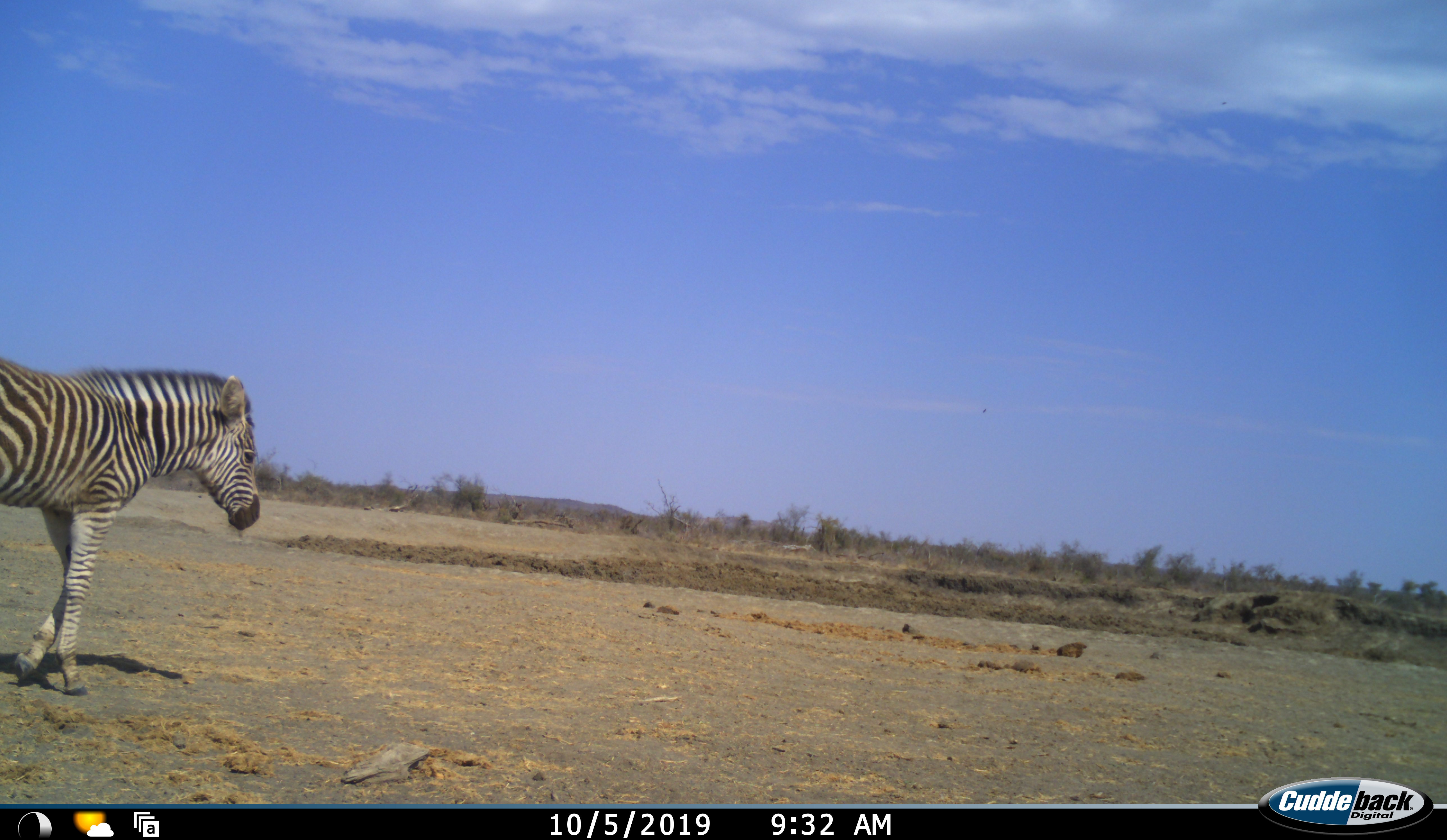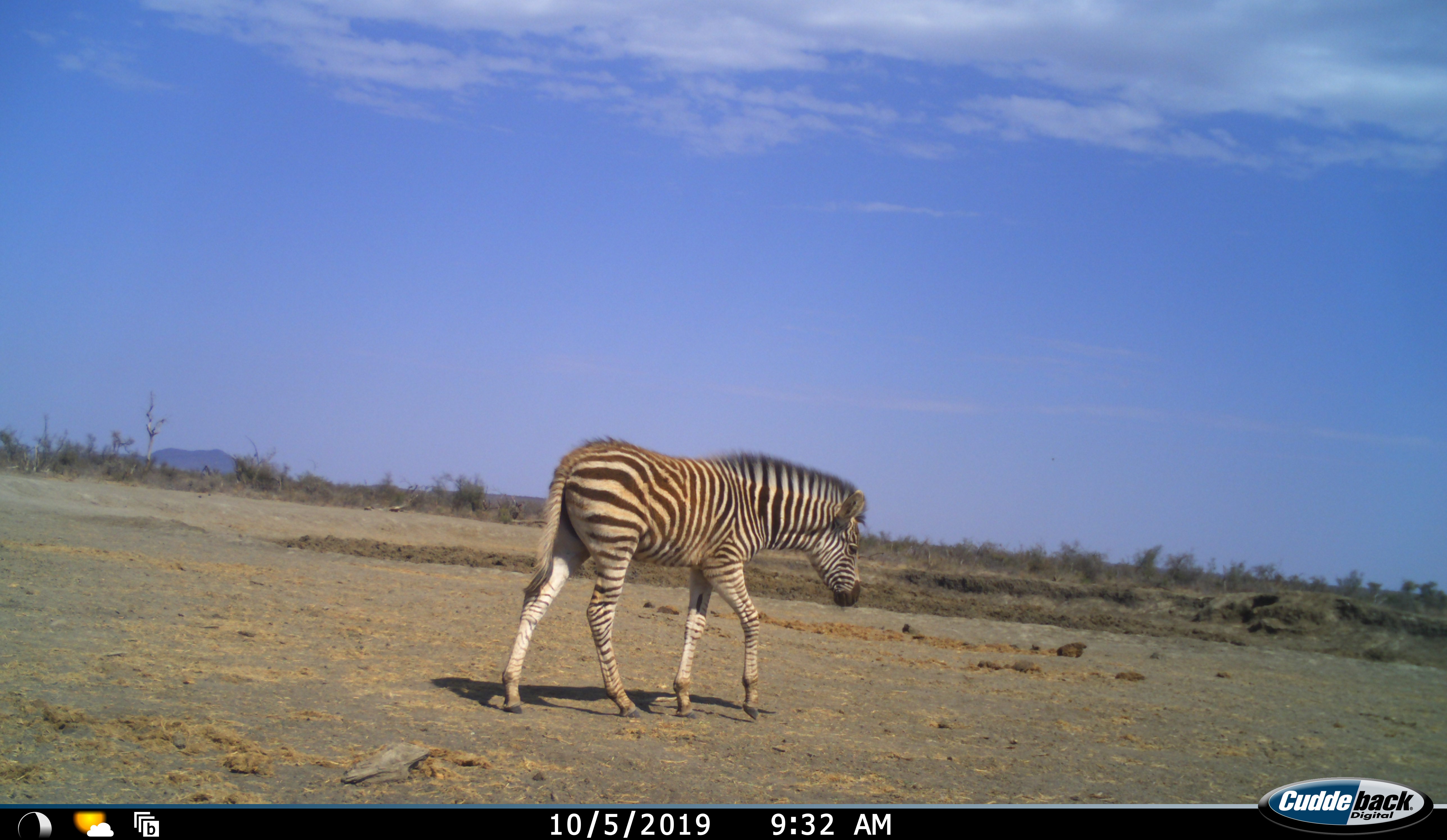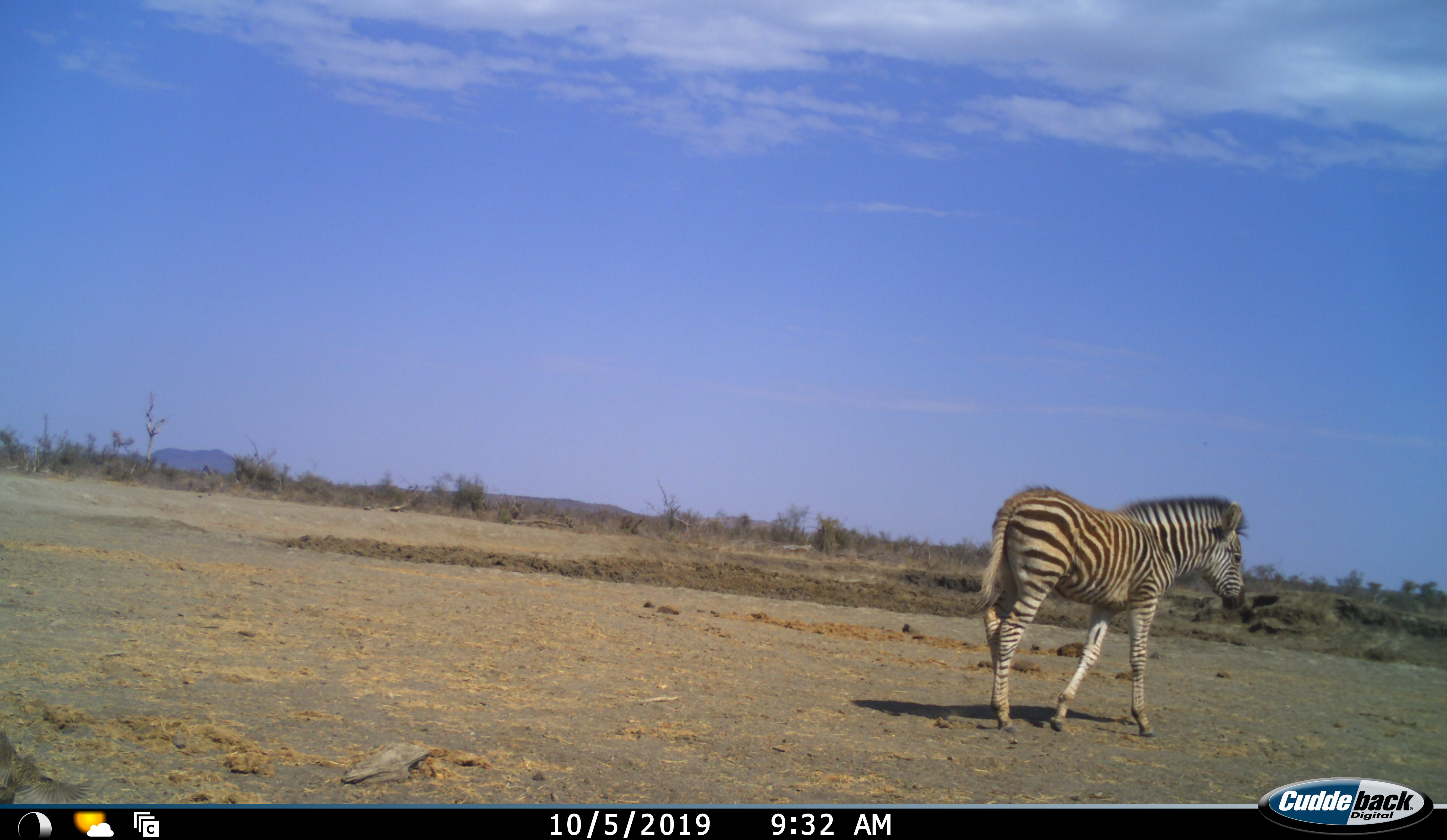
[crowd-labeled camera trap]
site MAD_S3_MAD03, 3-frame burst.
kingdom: Animalia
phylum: Chordata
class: Mammalia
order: Perissodactyla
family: Equidae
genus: Equus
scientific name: Equus quagga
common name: plains zebra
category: zebraplains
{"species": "zebraplains (plains zebra) (Equus quagga)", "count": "1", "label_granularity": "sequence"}